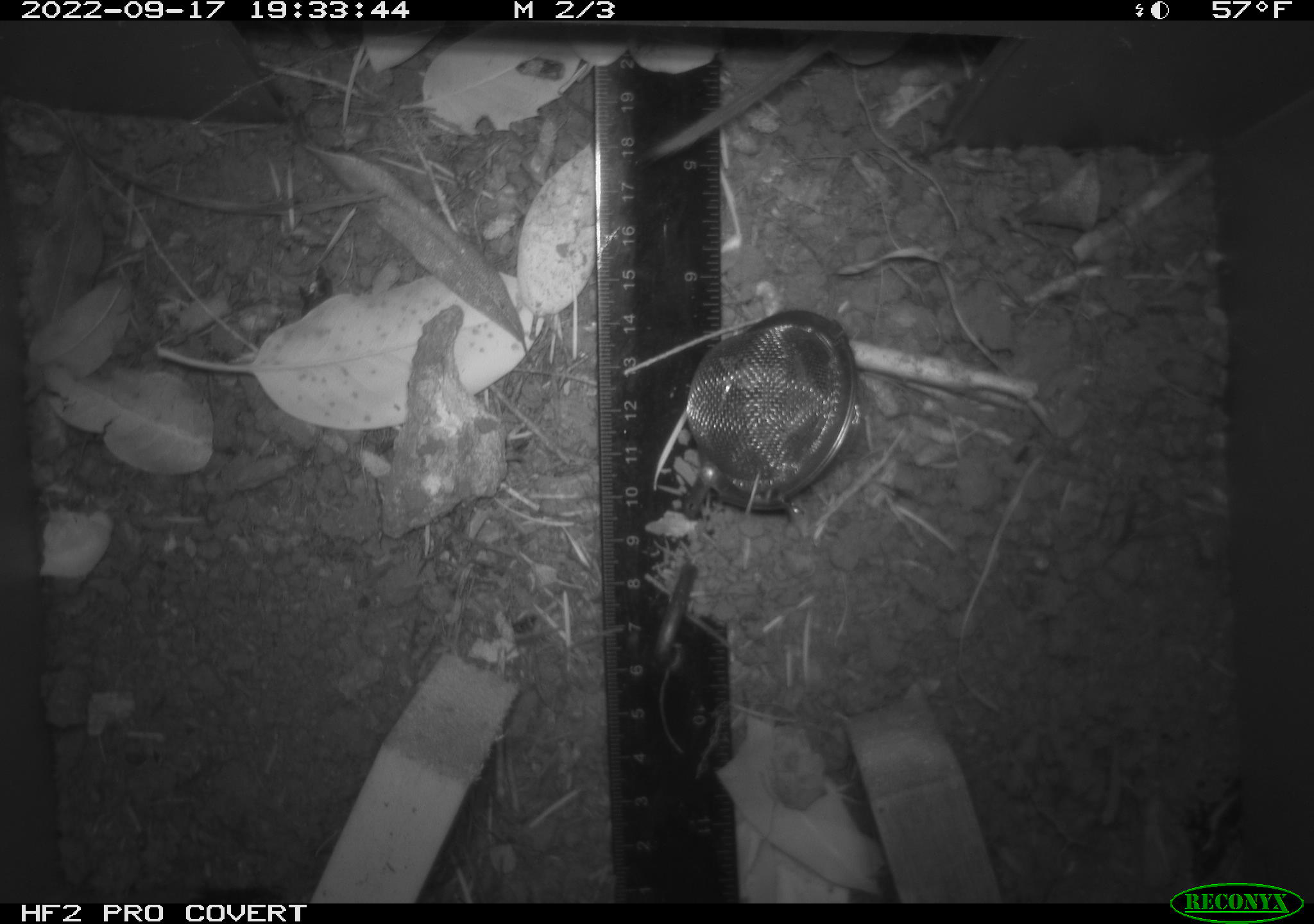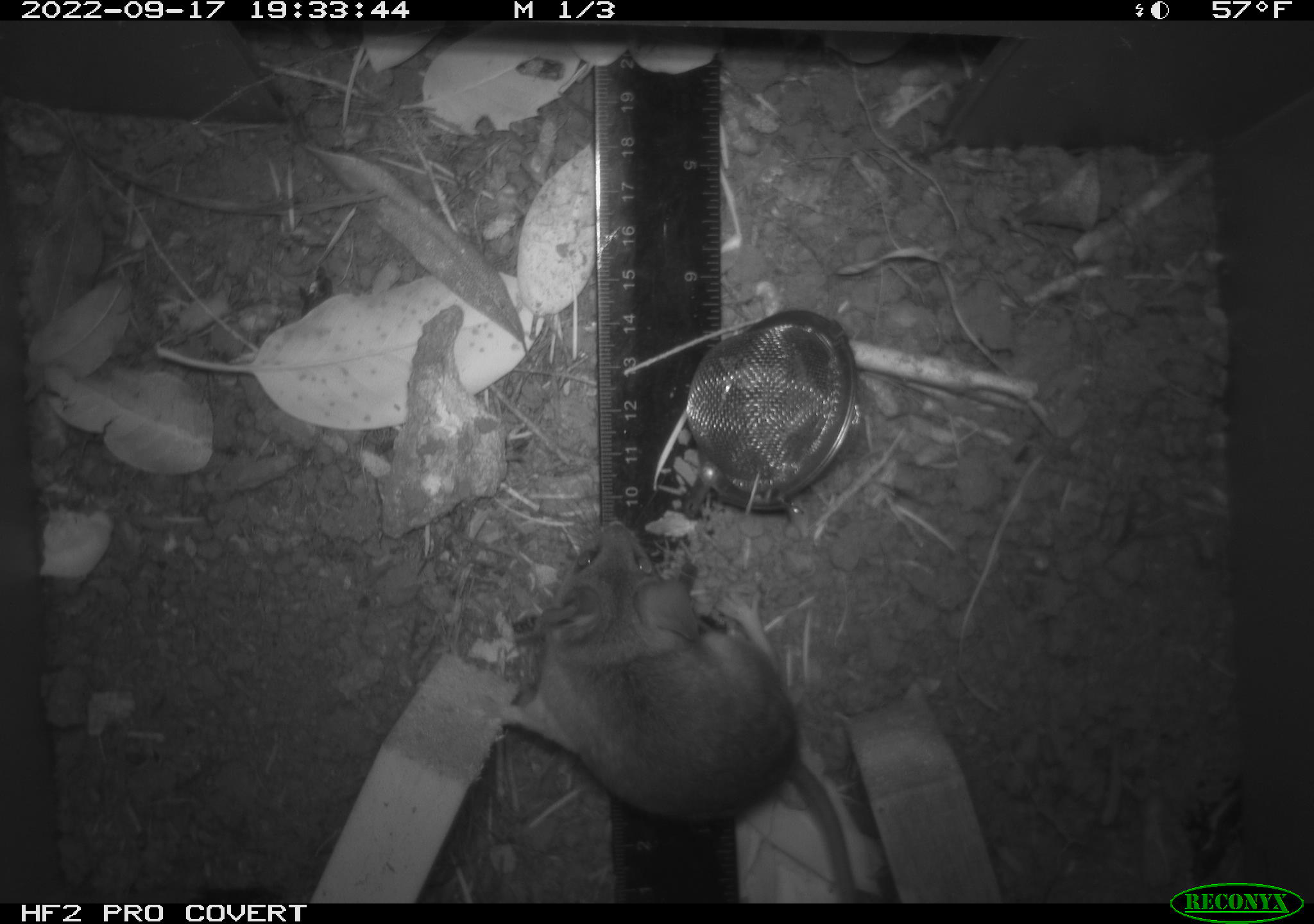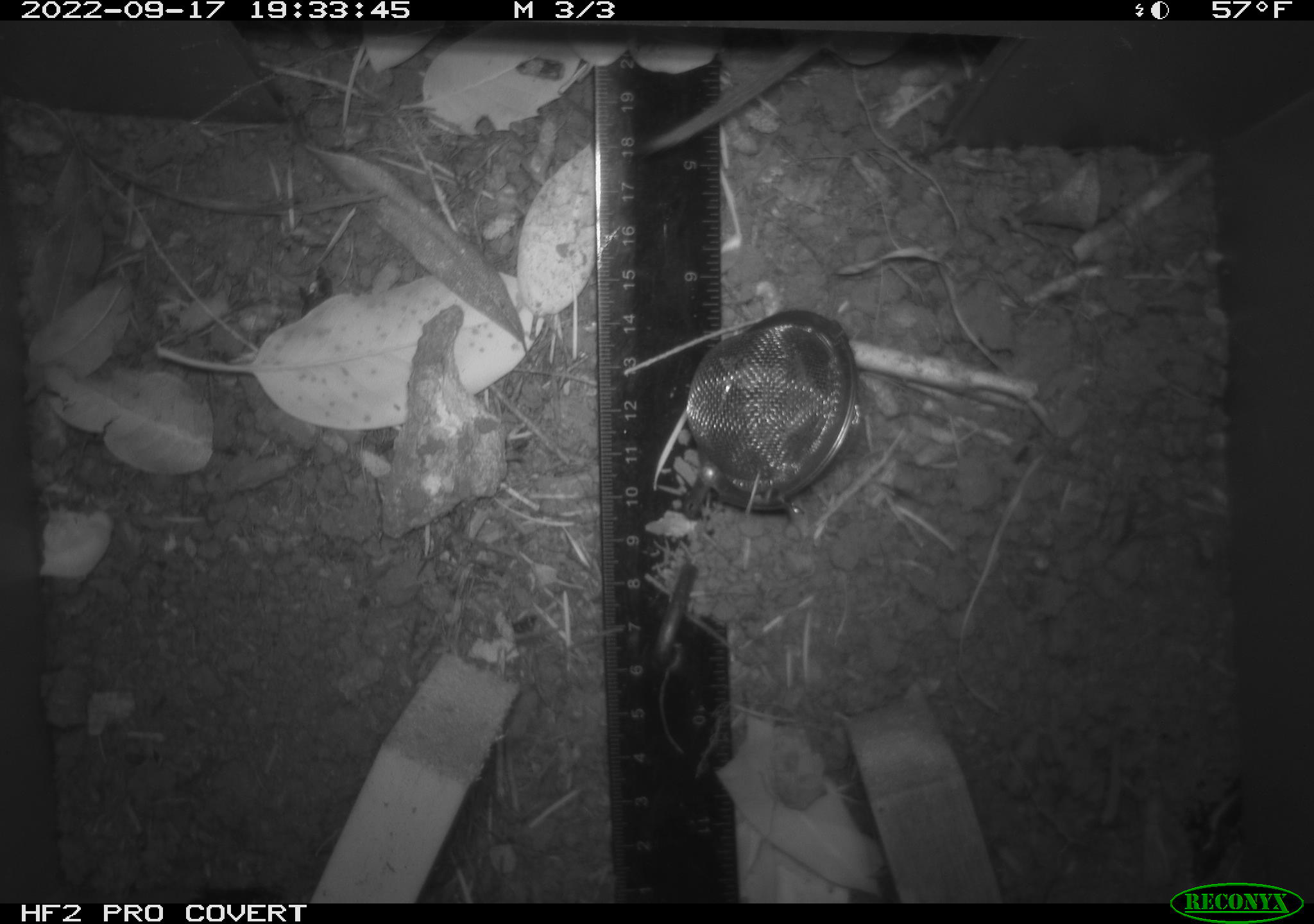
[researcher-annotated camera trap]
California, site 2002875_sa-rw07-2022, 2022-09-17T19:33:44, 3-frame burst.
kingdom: Animalia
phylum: Chordata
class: Mammalia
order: Rodentia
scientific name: Rodentia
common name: mouse species